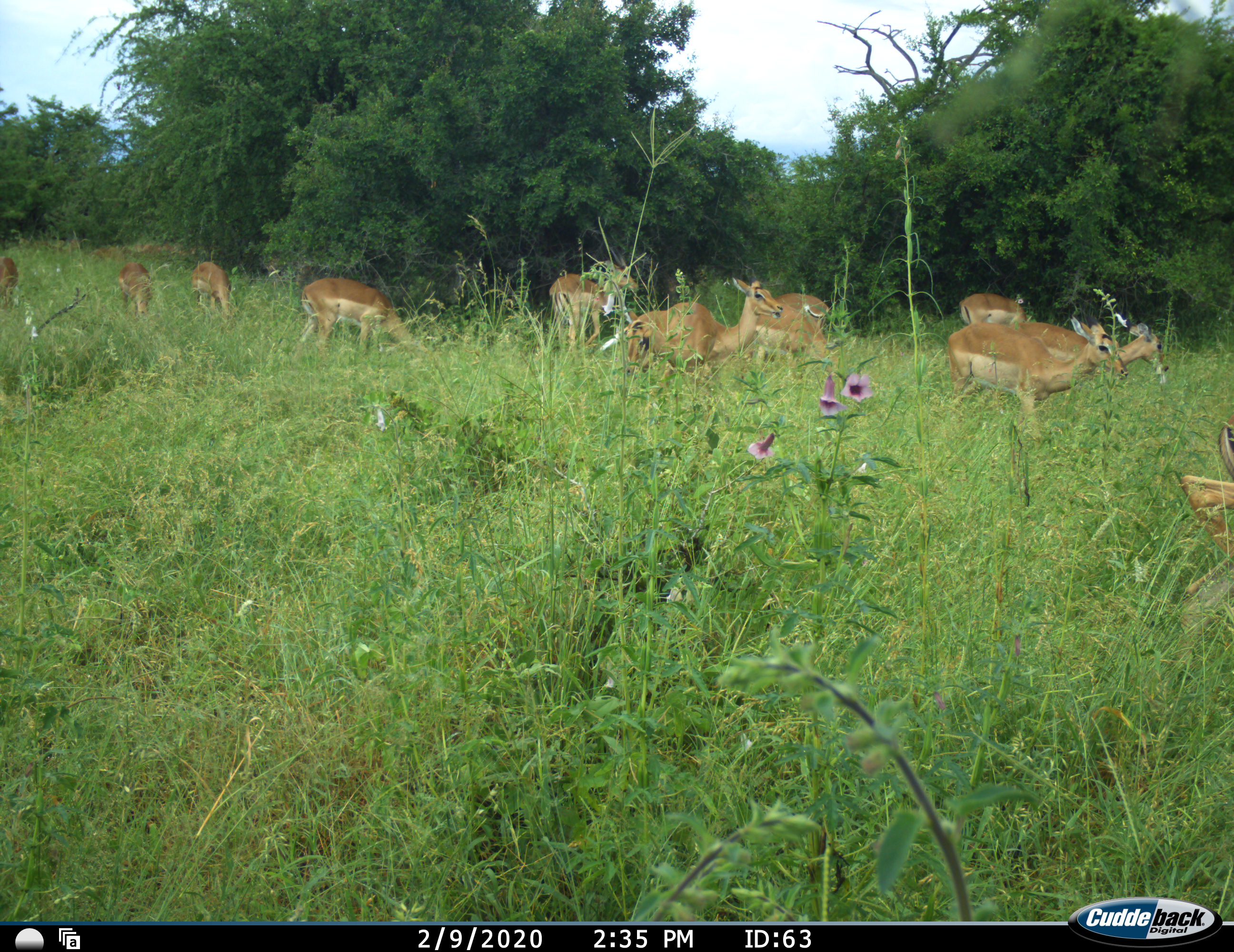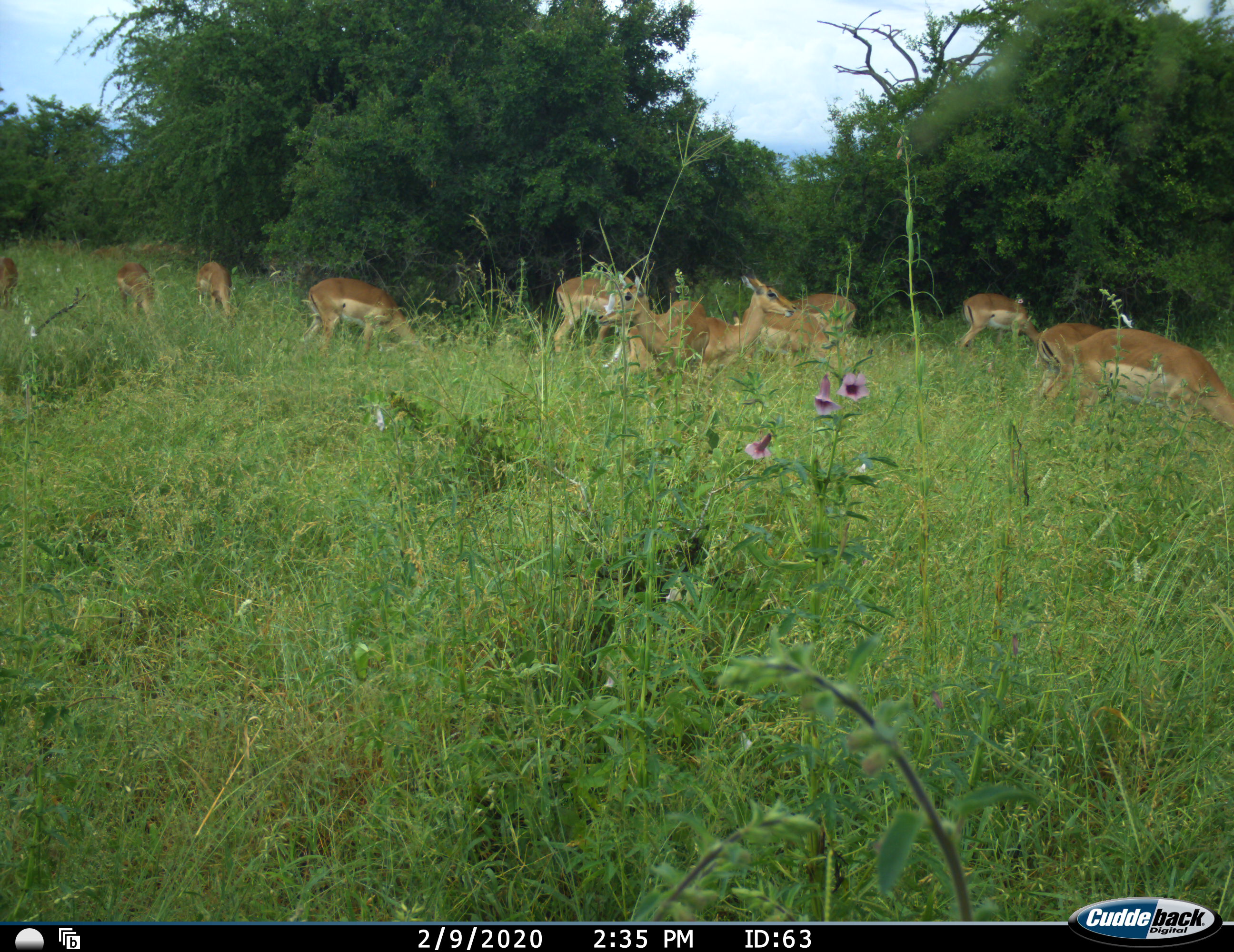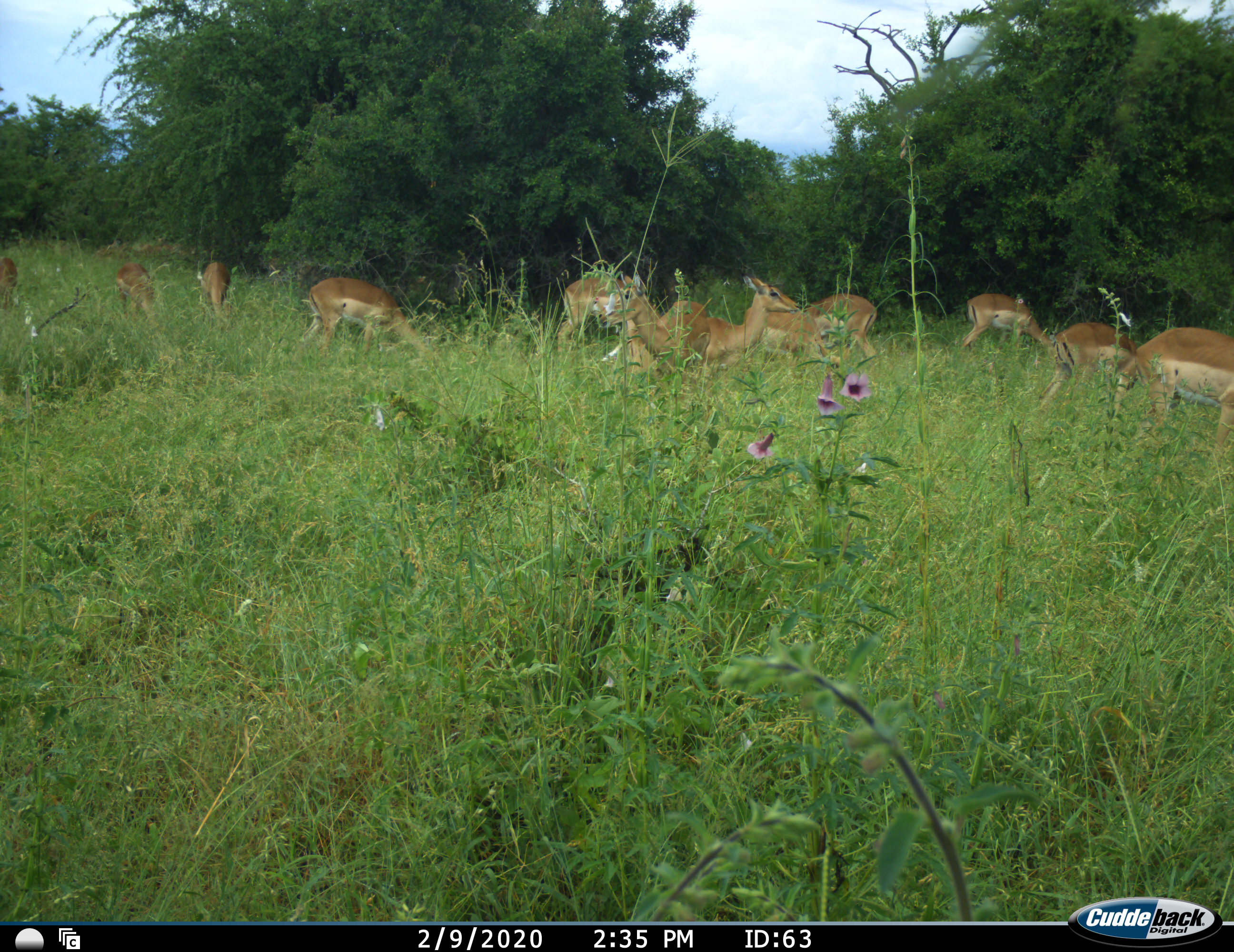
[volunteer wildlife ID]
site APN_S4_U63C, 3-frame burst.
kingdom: Animalia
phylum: Chordata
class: Mammalia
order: Artiodactyla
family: Bovidae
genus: Aepyceros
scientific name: Aepyceros melampus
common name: impala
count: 11-50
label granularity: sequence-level